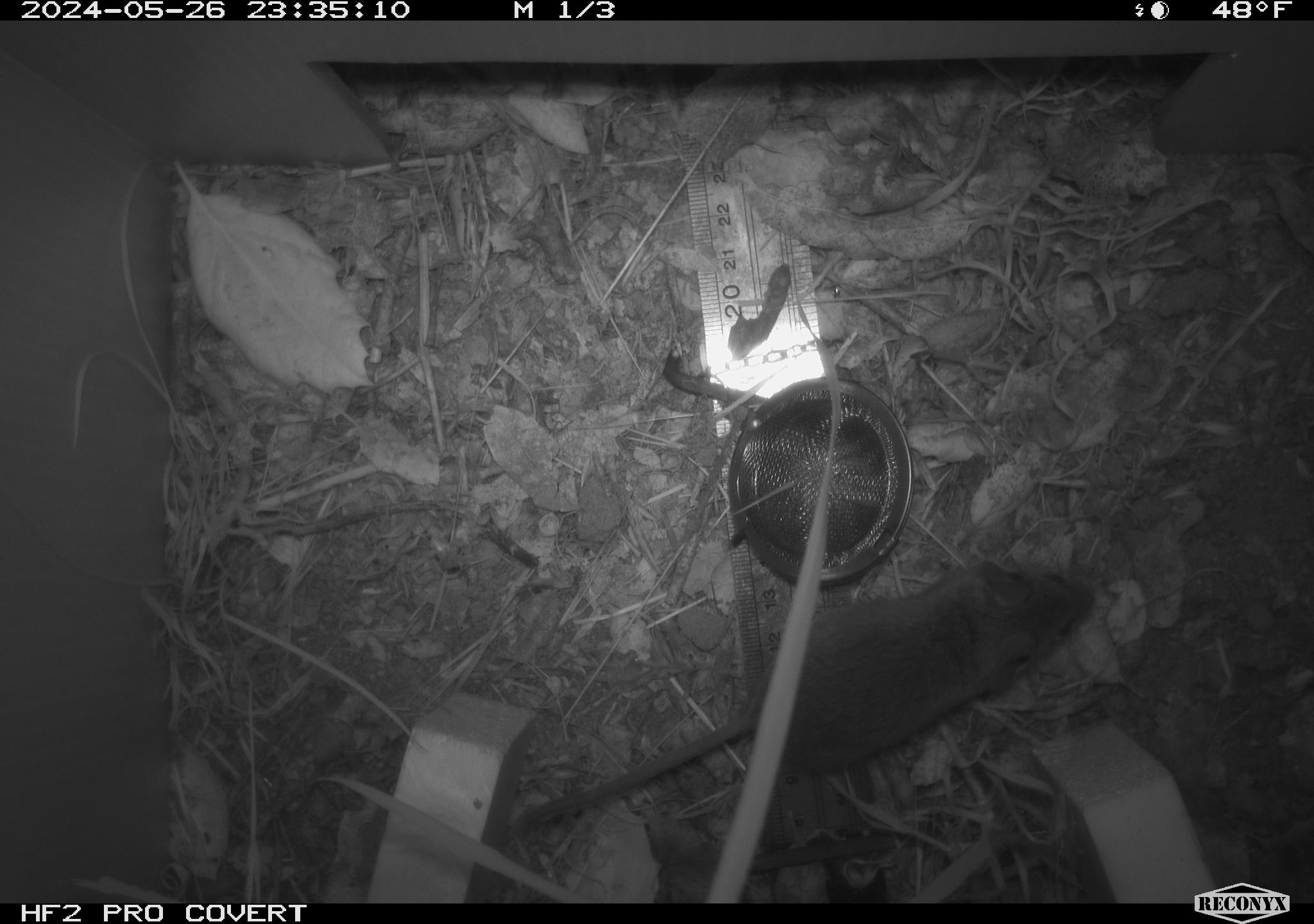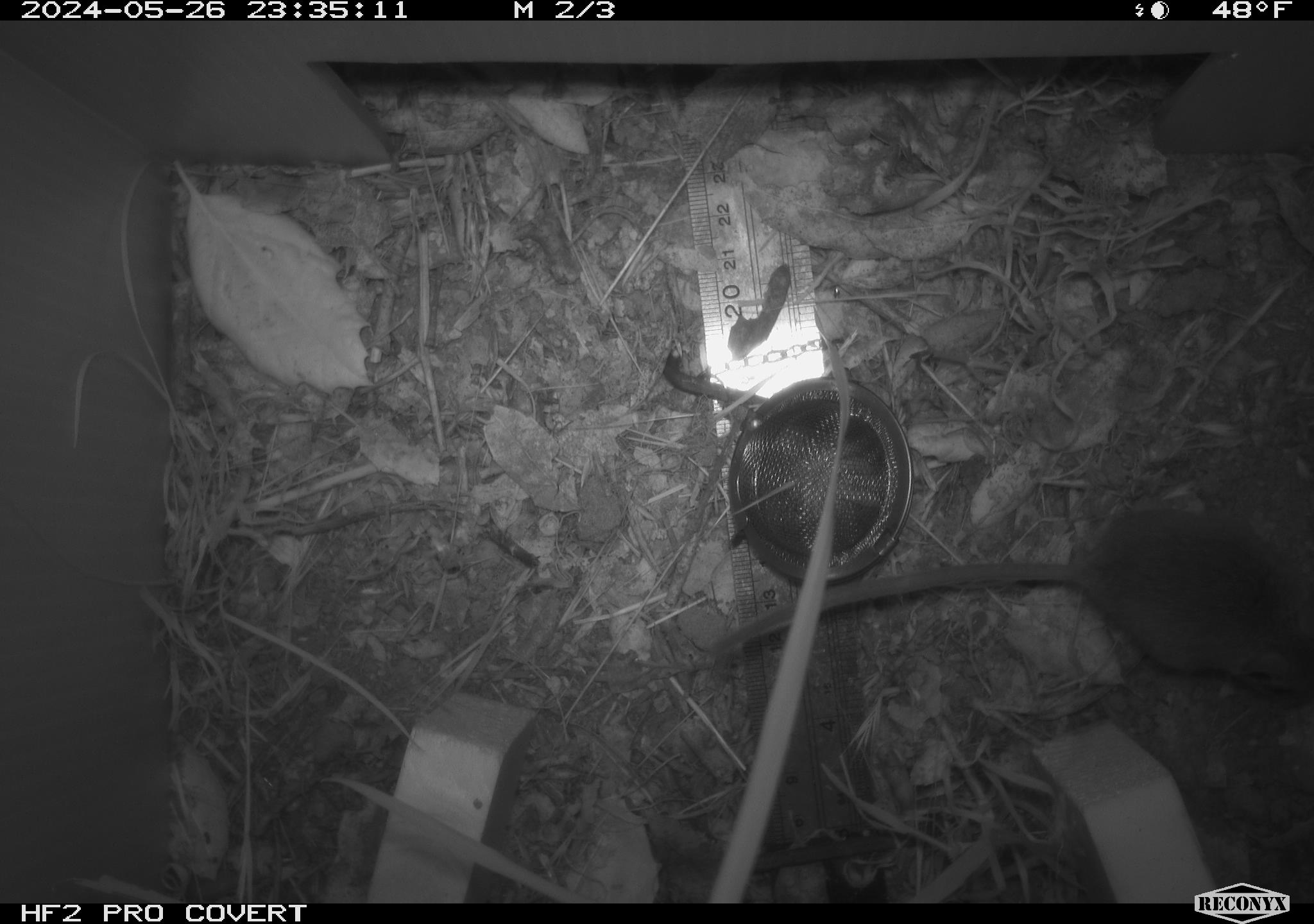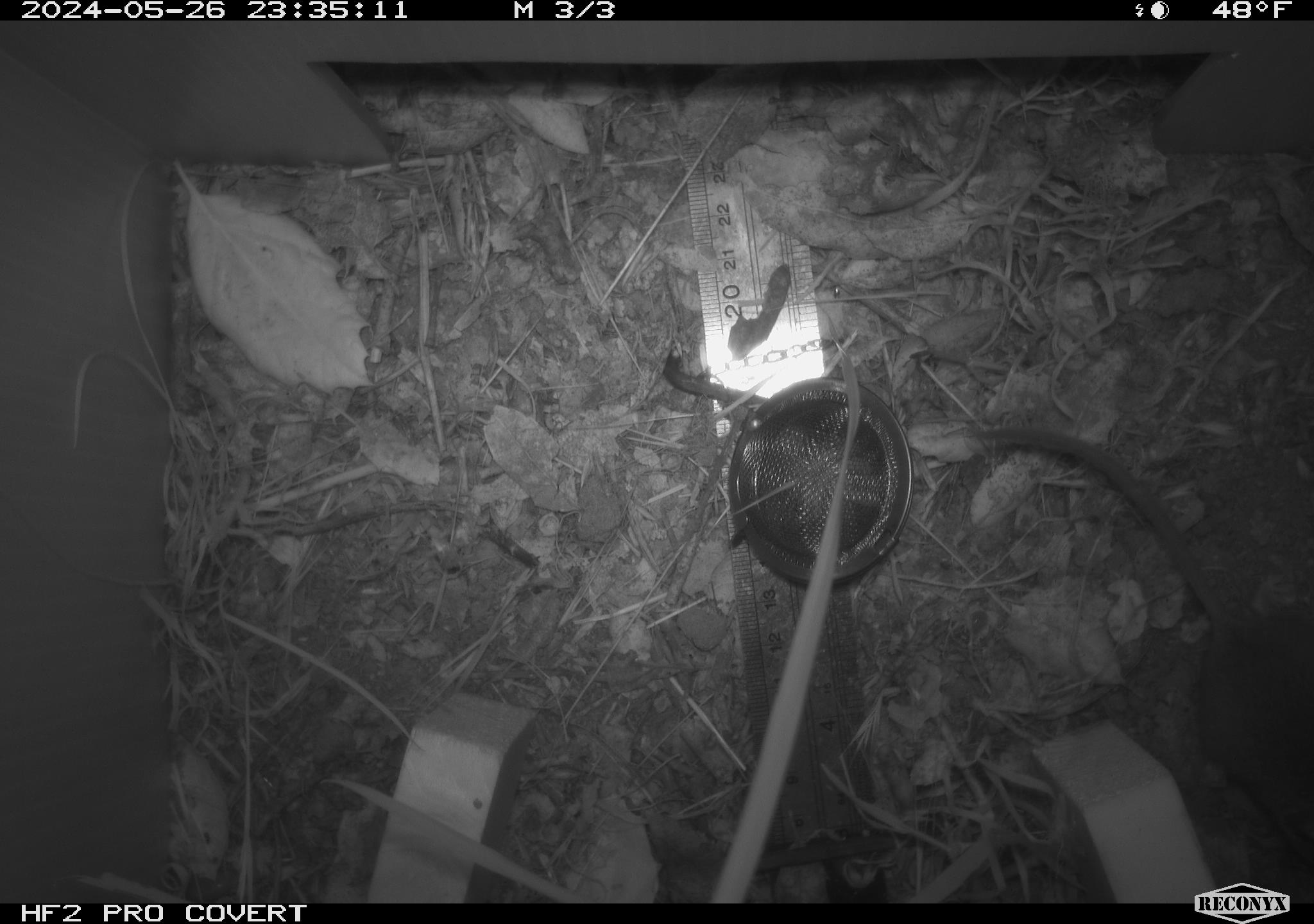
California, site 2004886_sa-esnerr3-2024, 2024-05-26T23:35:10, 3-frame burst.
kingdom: Animalia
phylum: Chordata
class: Mammalia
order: Rodentia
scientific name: Rodentia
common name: rodent